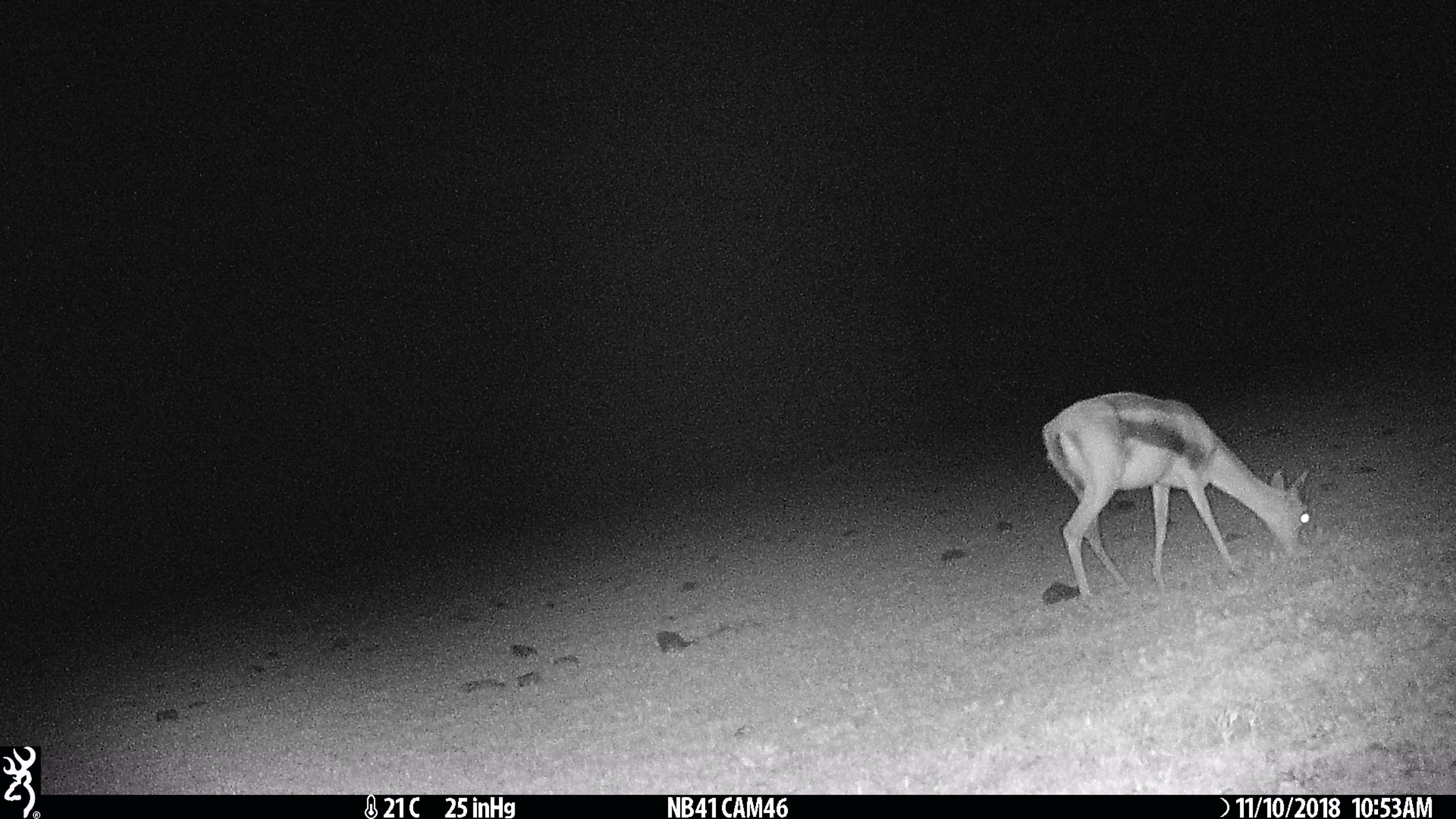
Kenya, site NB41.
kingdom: Animalia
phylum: Chordata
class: Mammalia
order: Artiodactyla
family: Bovidae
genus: Eudorcas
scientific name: Eudorcas thomsonii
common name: thomon's gazelle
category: gazelle thomsons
Gazelle thomsons (thomon's gazelle) (Eudorcas thomsonii).